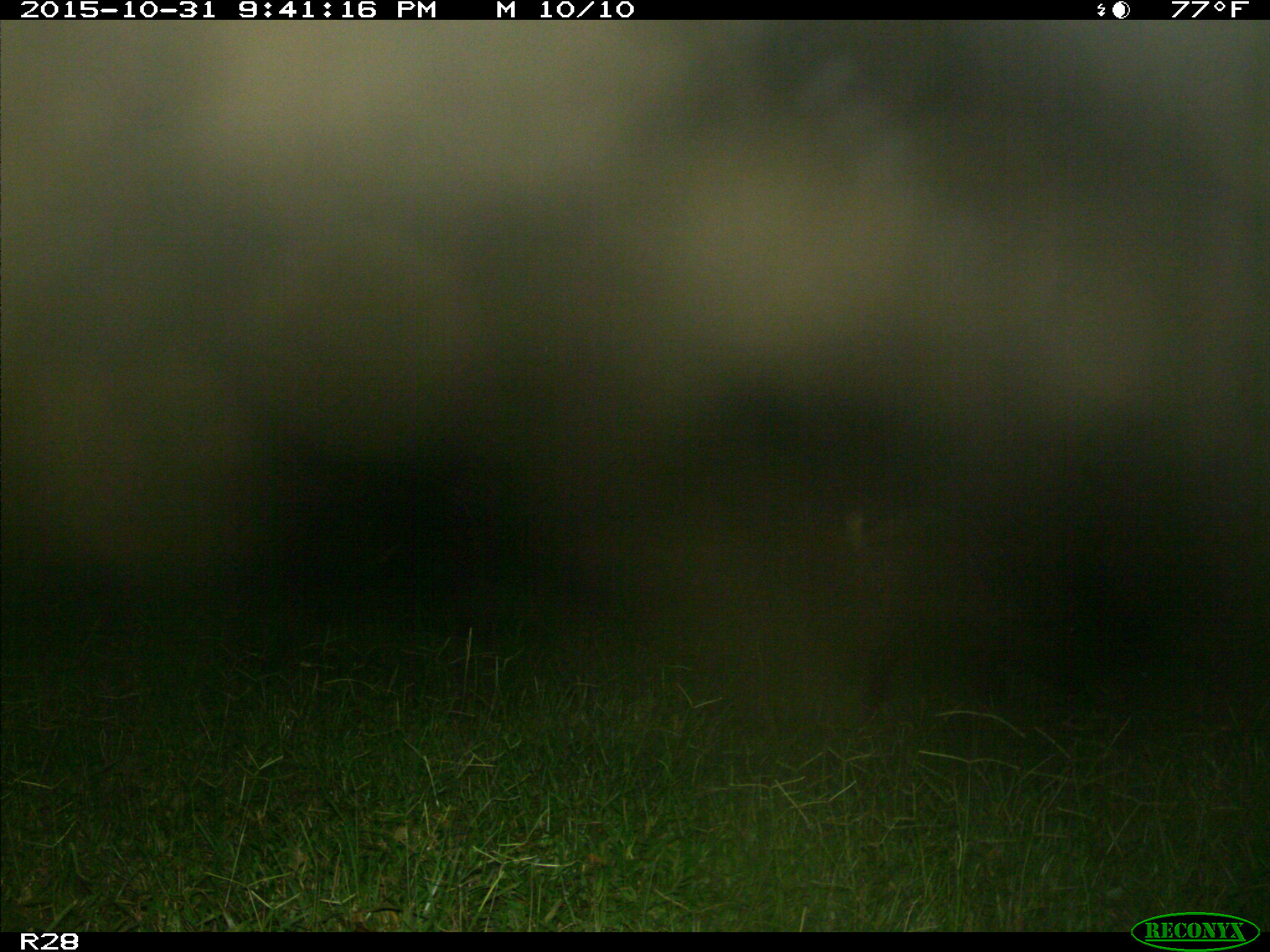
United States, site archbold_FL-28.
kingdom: Animalia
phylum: Chordata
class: Mammalia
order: Artiodactyla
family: Suidae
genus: Sus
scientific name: Sus scrofa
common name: wild boar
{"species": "Sus scrofa (wild boar)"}